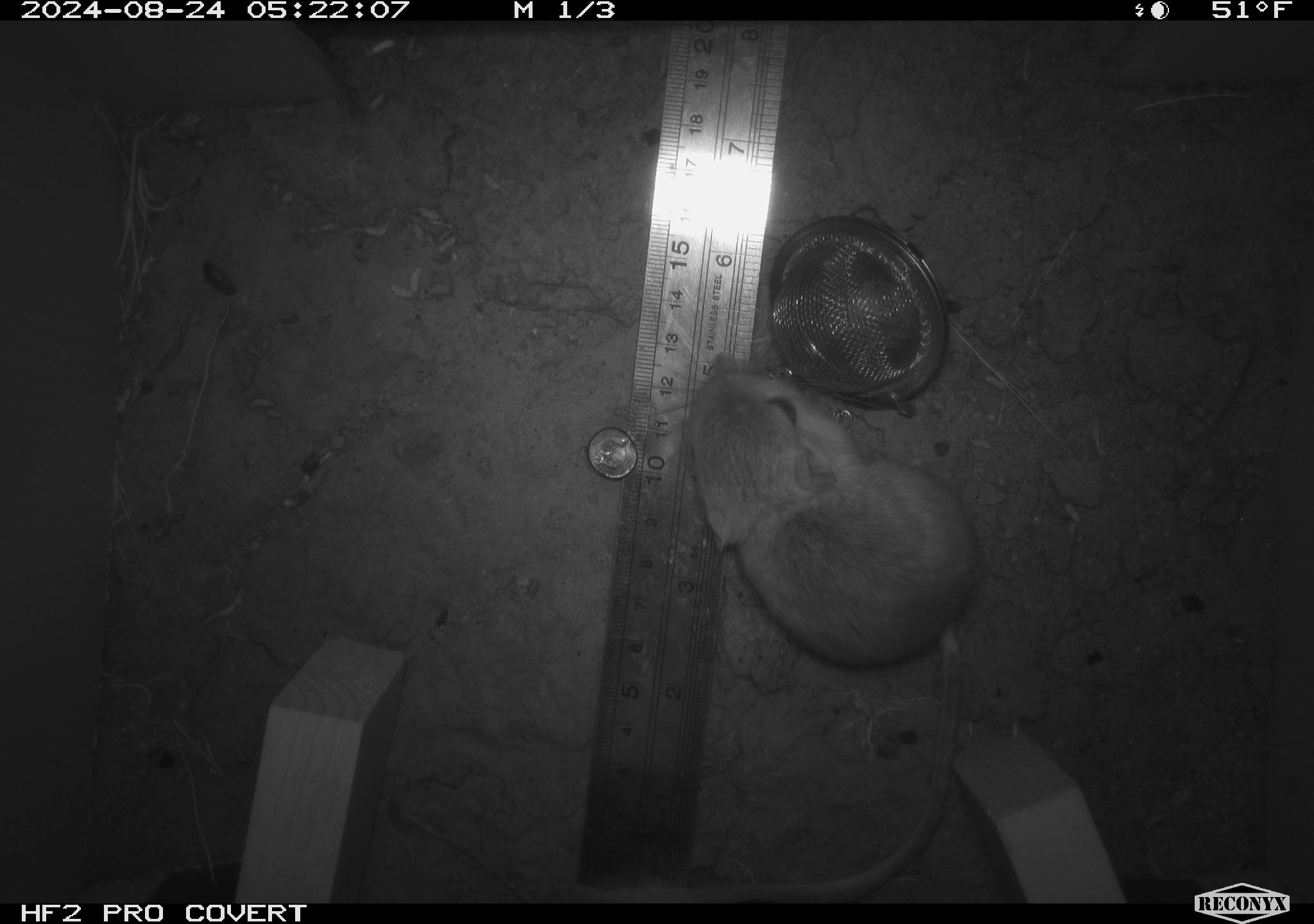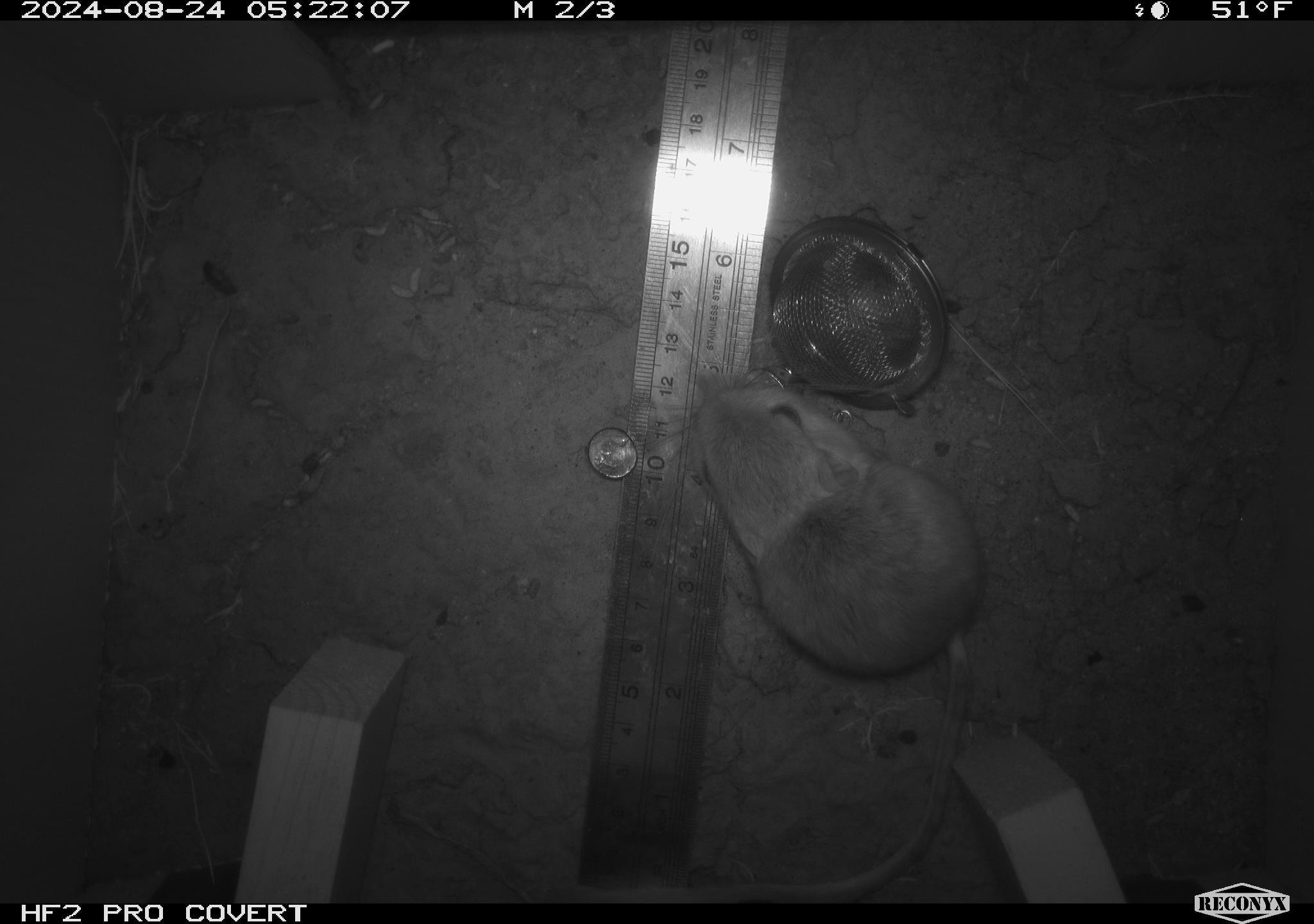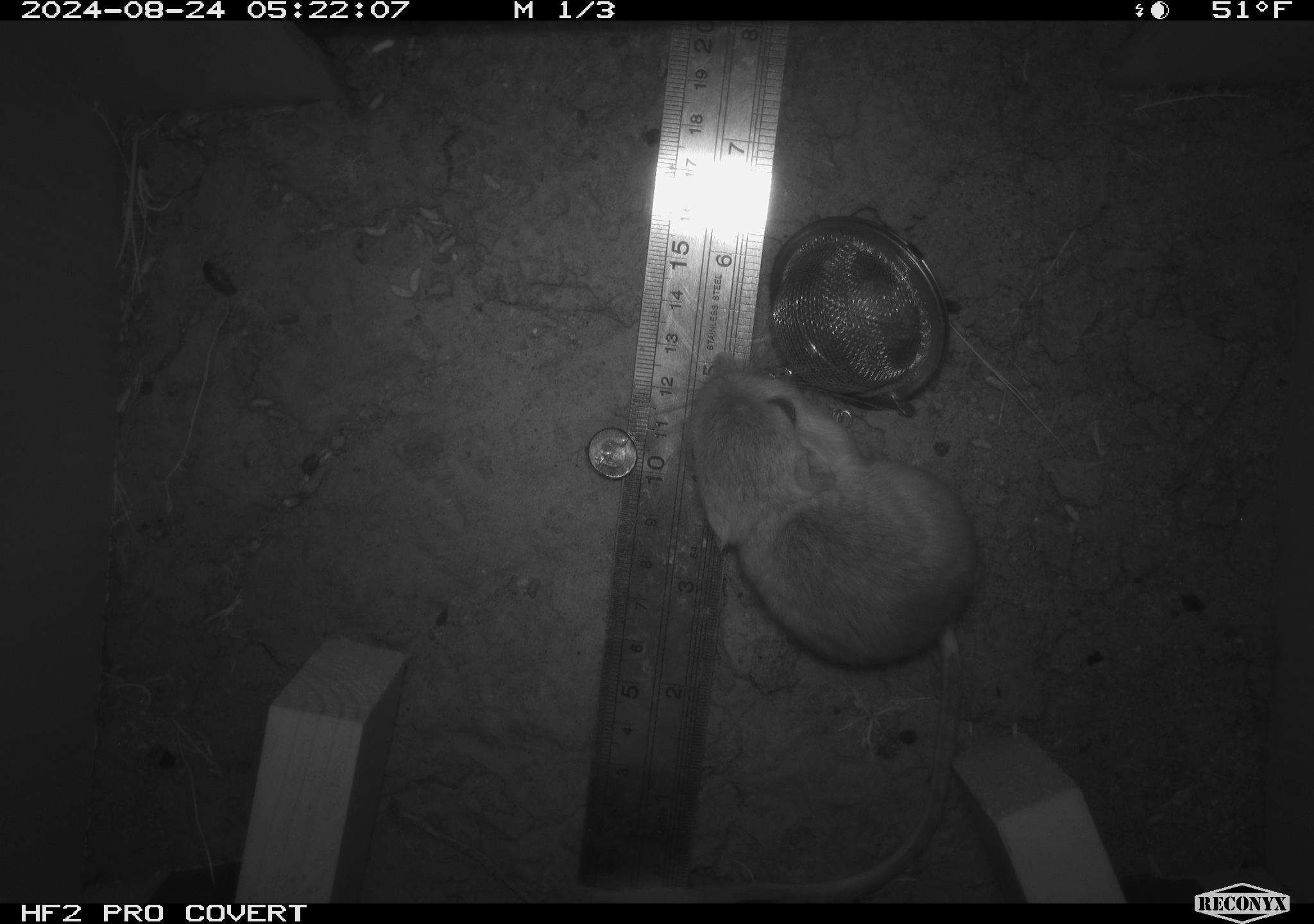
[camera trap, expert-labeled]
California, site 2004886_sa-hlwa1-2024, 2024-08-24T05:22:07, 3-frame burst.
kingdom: Animalia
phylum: Chordata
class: Mammalia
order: Rodentia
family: Heteromyidae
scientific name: Heteromyidae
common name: kangaroo rats and pocket mice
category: heteromyidae family